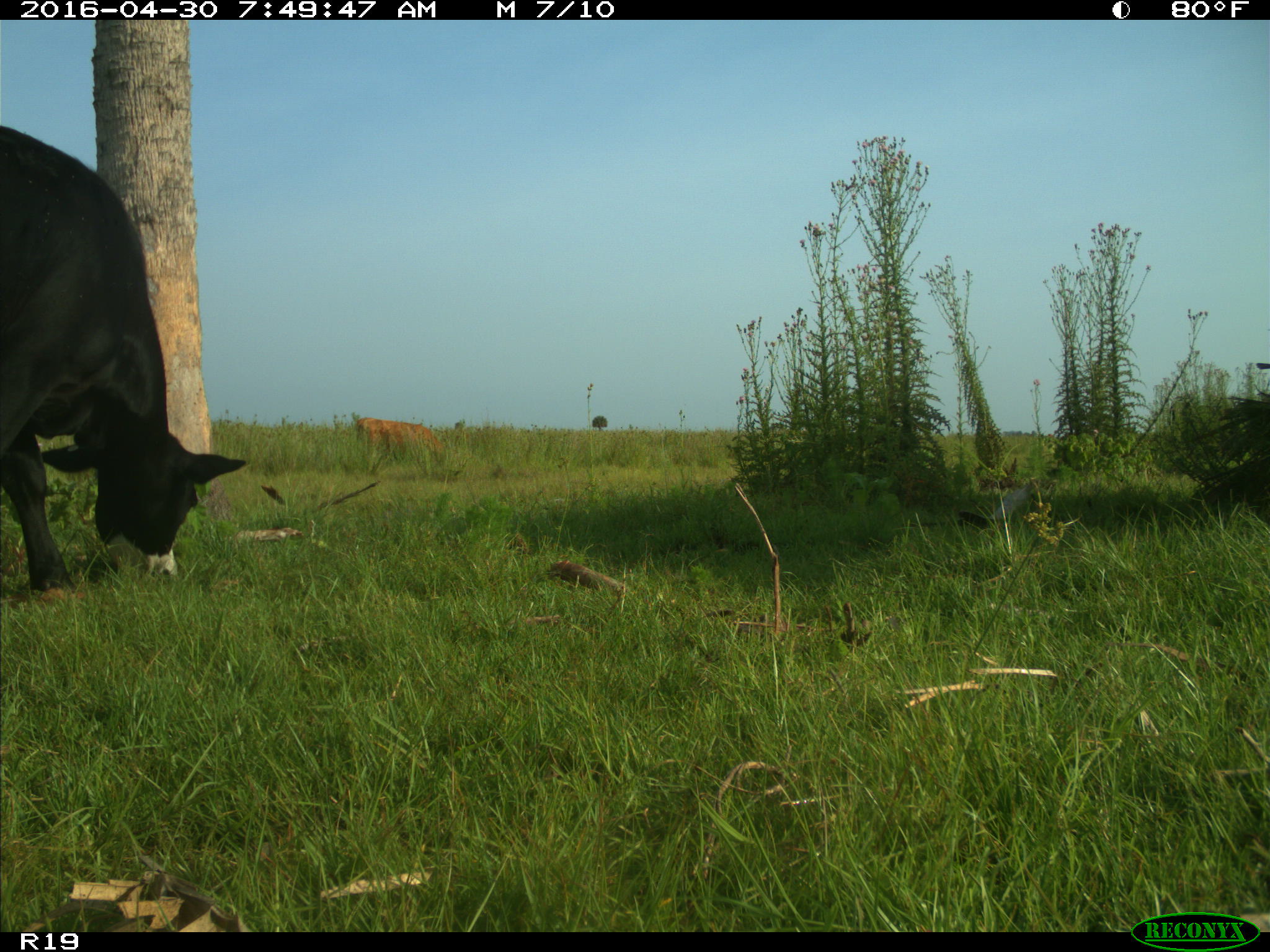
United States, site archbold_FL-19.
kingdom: Animalia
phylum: Chordata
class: Mammalia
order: Artiodactyla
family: Bovidae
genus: Bos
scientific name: Bos taurus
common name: domestic cow